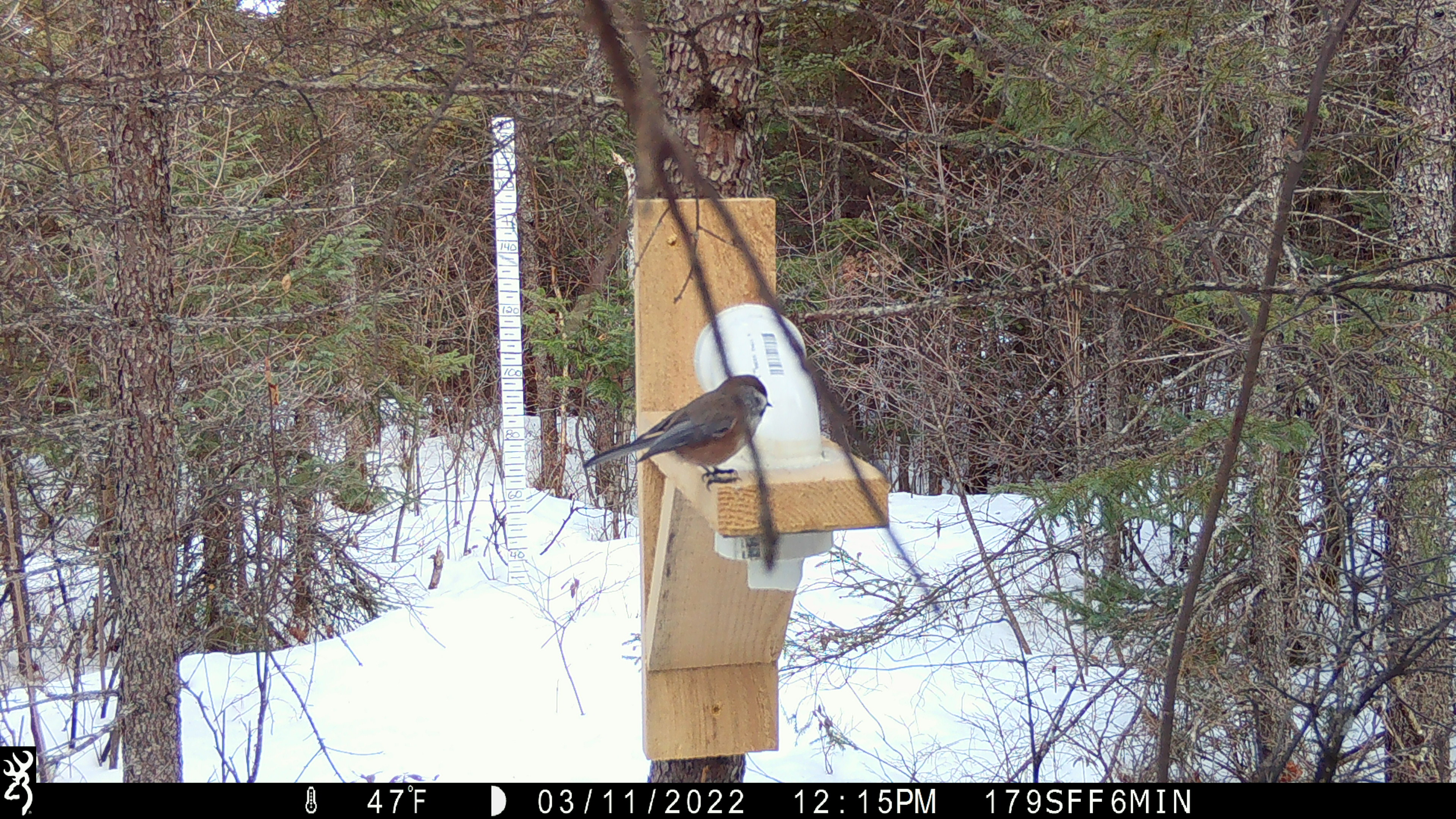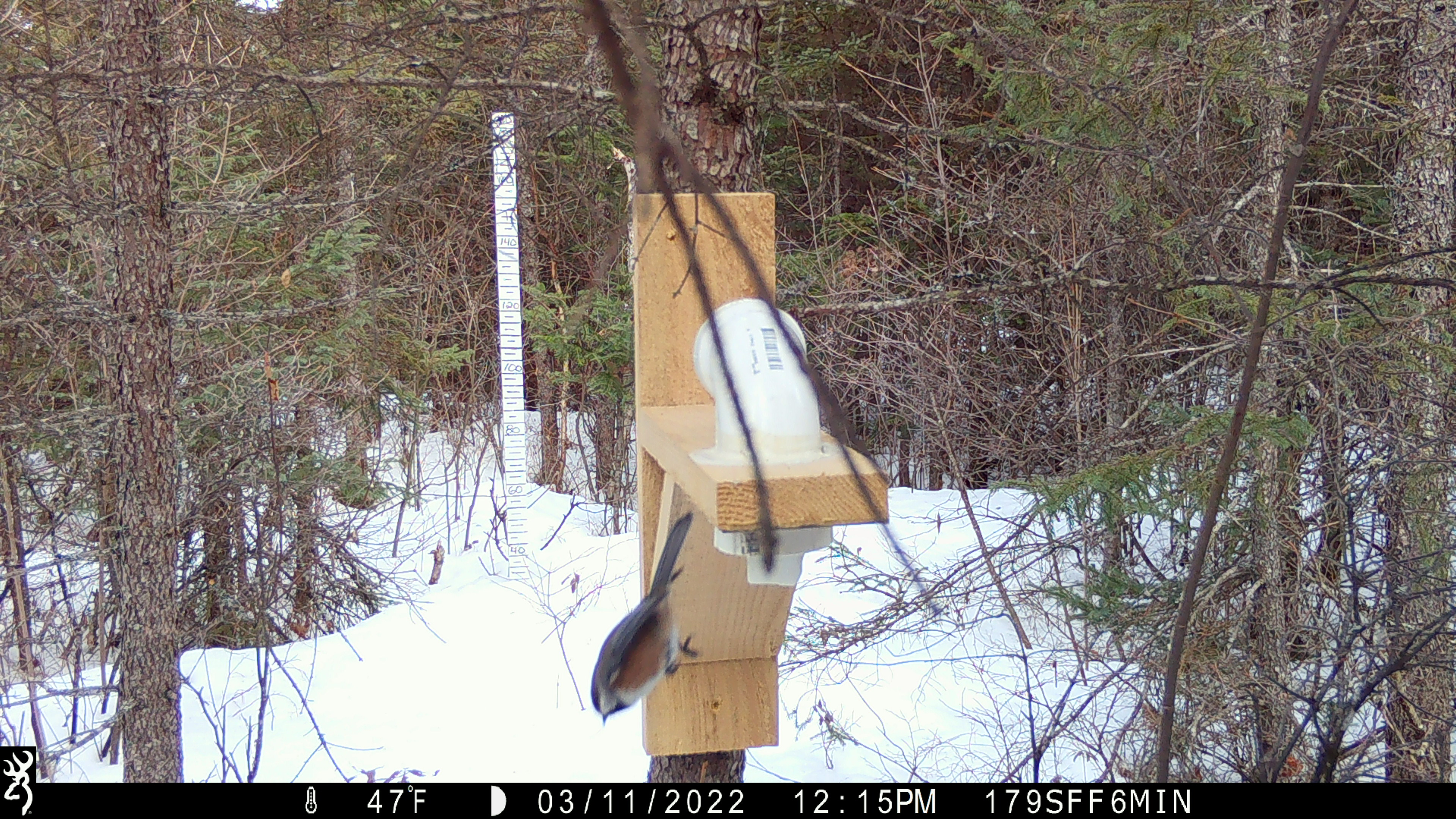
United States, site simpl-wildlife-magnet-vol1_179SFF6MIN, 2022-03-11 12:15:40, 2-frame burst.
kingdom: Animalia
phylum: Chordata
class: Aves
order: Passeriformes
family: Paridae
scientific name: Paridae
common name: chickadee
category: chickadee sp.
Chickadee sp. (chickadee) (Paridae).